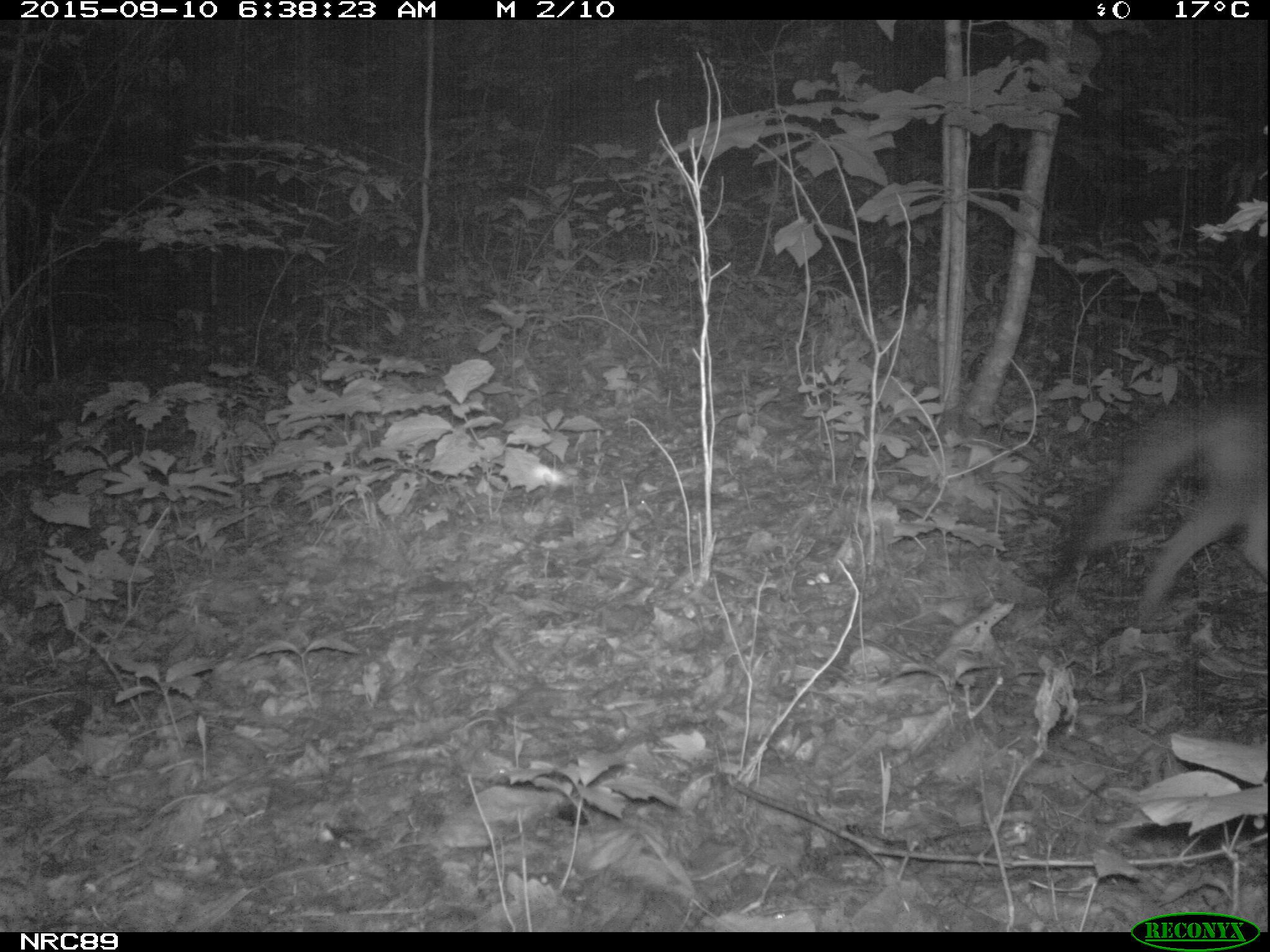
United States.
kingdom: Animalia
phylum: Chordata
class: Mammalia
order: Carnivora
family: Canidae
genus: Urocyon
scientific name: Urocyon cinereoargenteus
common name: gray fox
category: Grey Fox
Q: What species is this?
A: Grey Fox (gray fox) (Urocyon cinereoargenteus).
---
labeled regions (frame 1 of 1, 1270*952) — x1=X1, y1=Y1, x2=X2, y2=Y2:
Grey Fox: x1=1049, y1=382, x2=1269, y2=624